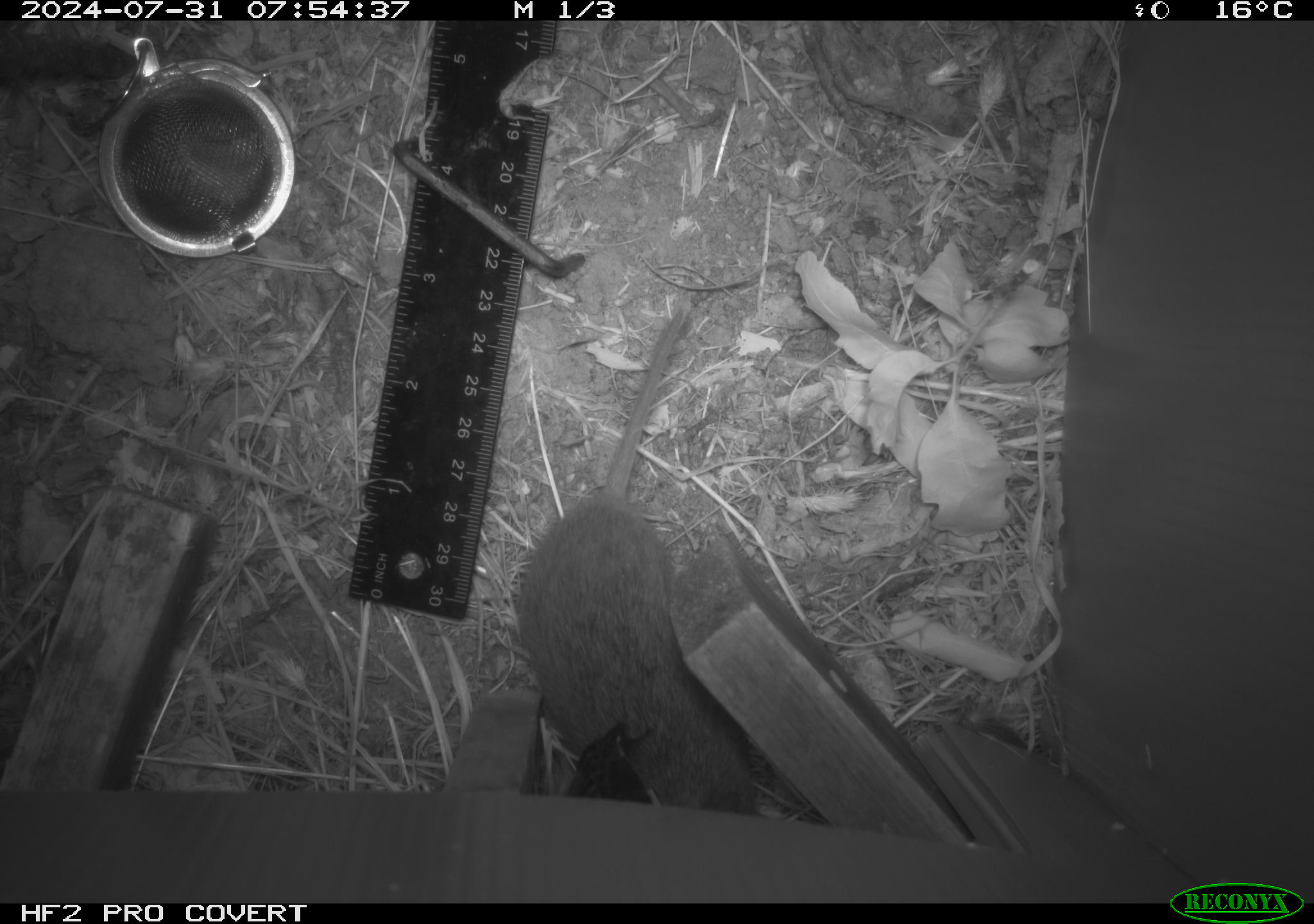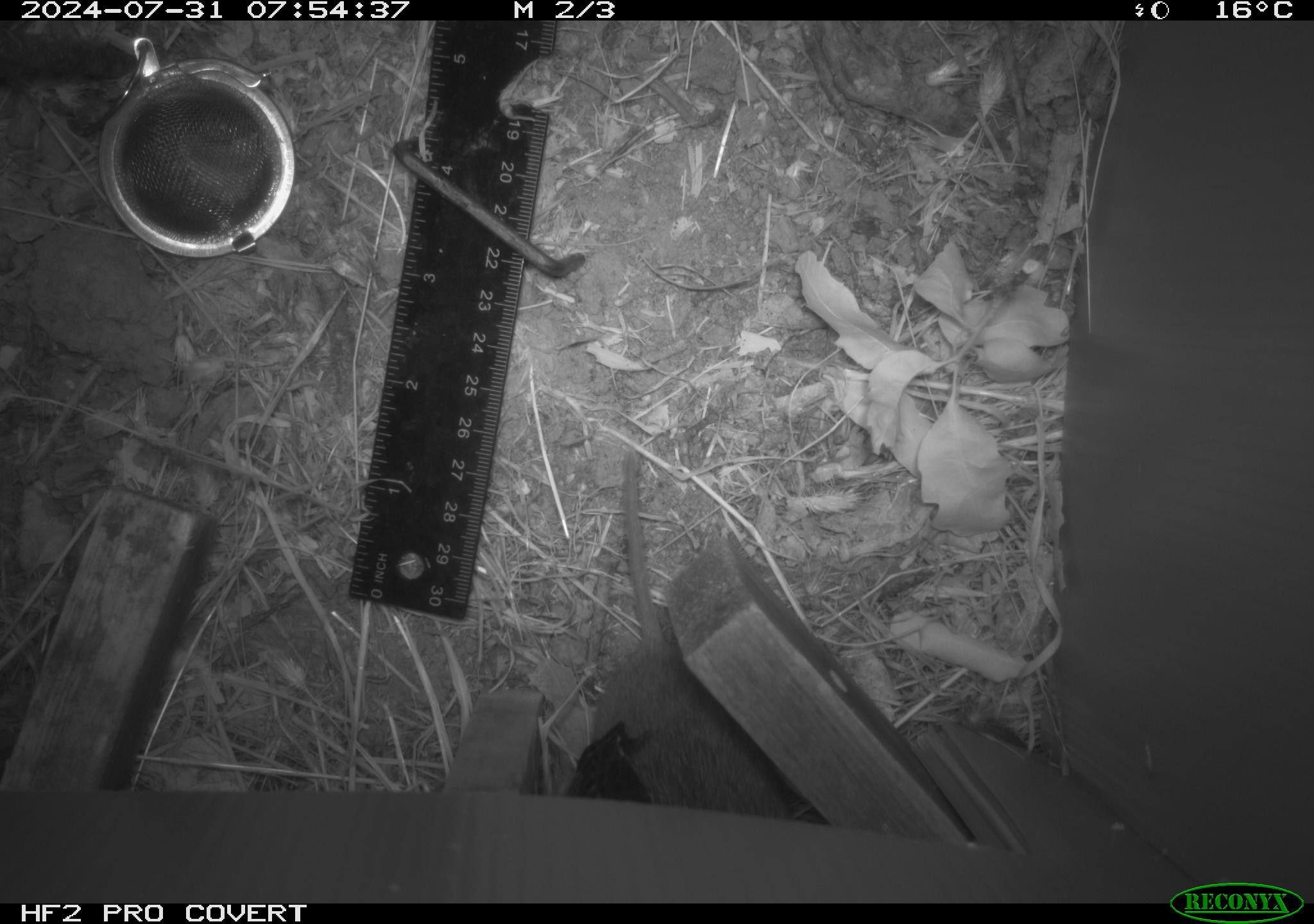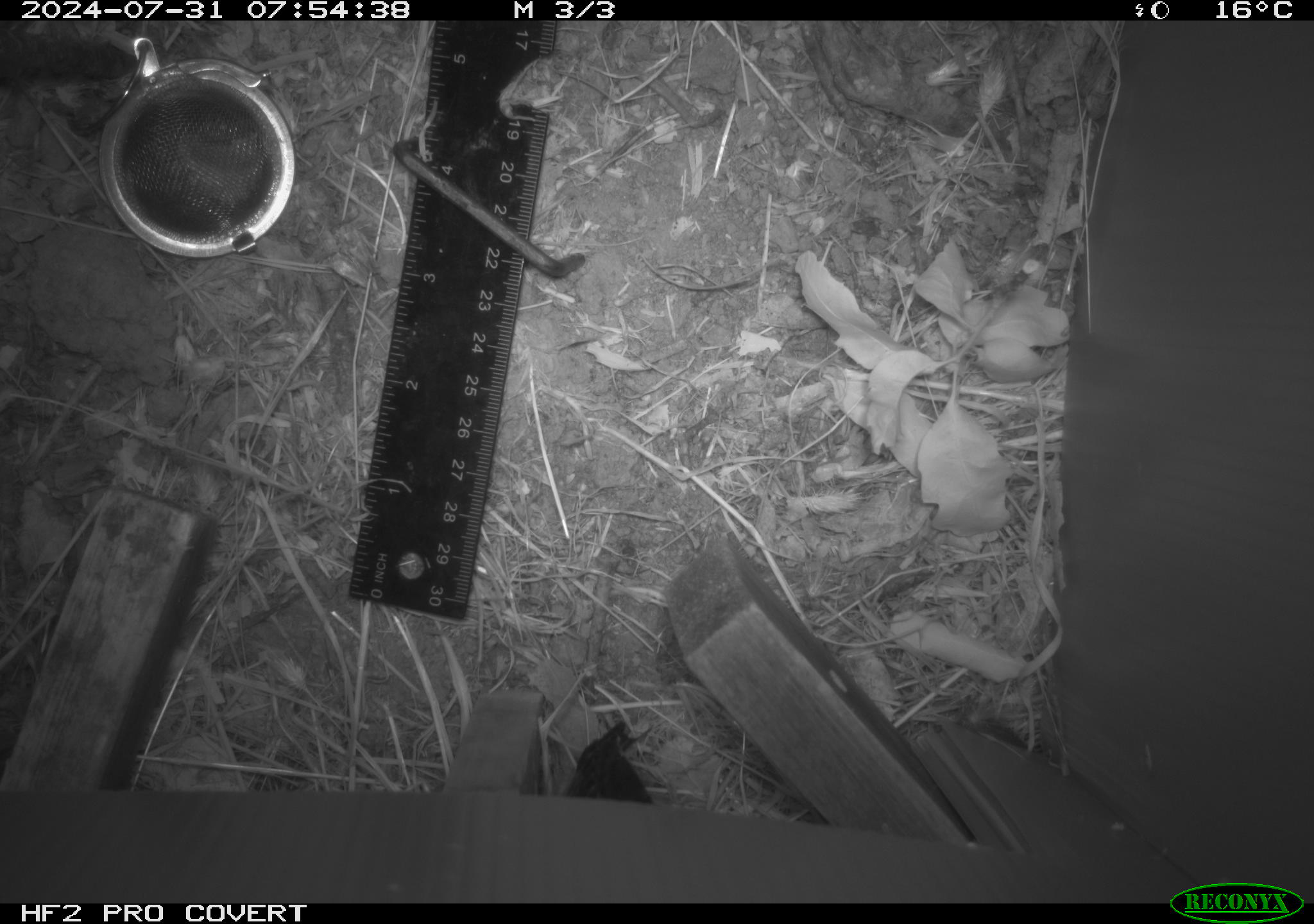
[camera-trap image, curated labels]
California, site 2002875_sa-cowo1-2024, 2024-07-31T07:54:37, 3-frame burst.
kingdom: Animalia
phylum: Chordata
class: Mammalia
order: Rodentia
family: Cricetidae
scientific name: Arvicolinae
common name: voles, lemmings, and muskrats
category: arvicolinae subfamily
Arvicolinae subfamily (voles, lemmings, and muskrats) (Arvicolinae).